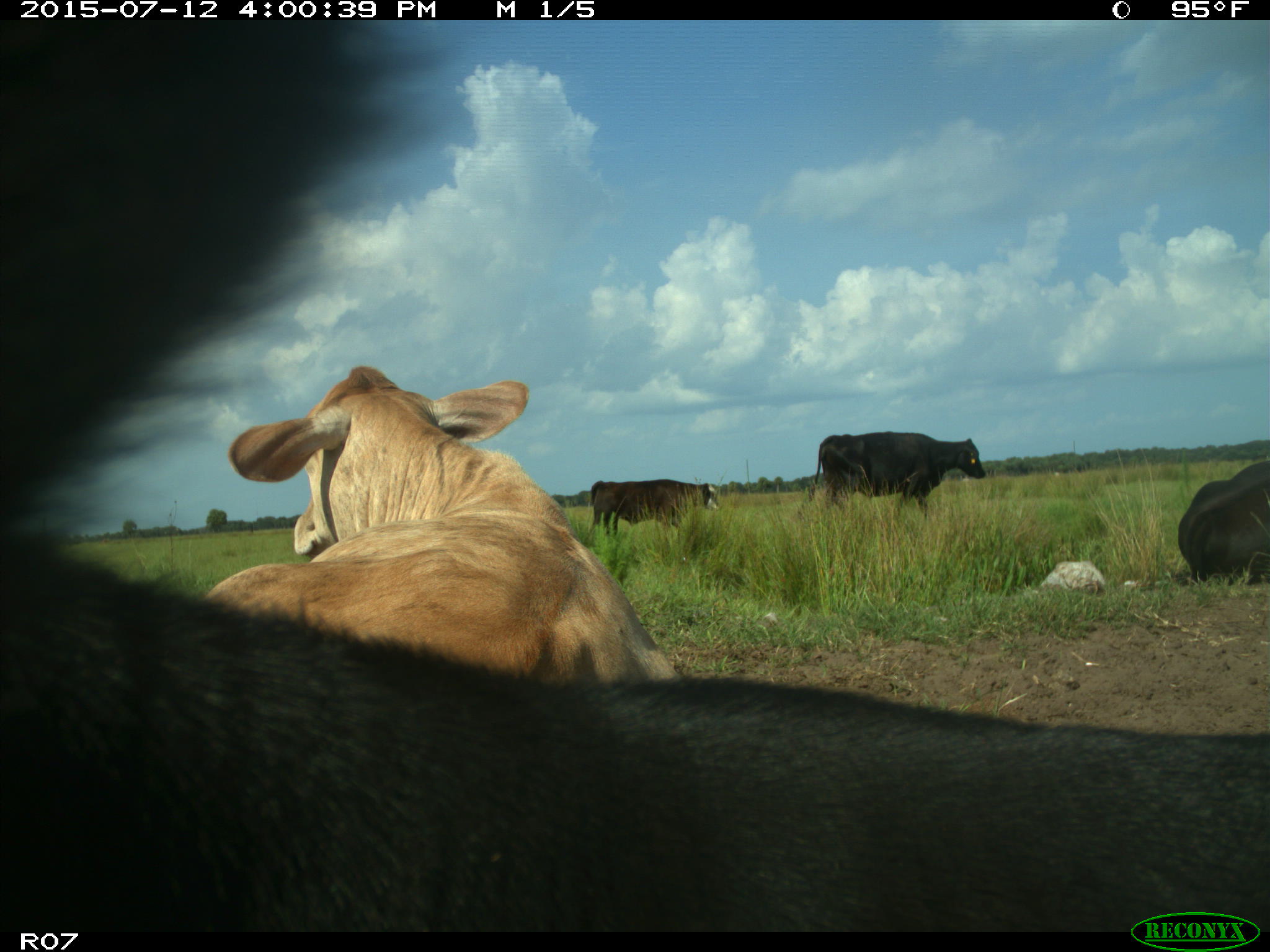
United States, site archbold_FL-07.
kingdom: Animalia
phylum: Chordata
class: Mammalia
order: Artiodactyla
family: Bovidae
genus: Bos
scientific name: Bos taurus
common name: domestic cow